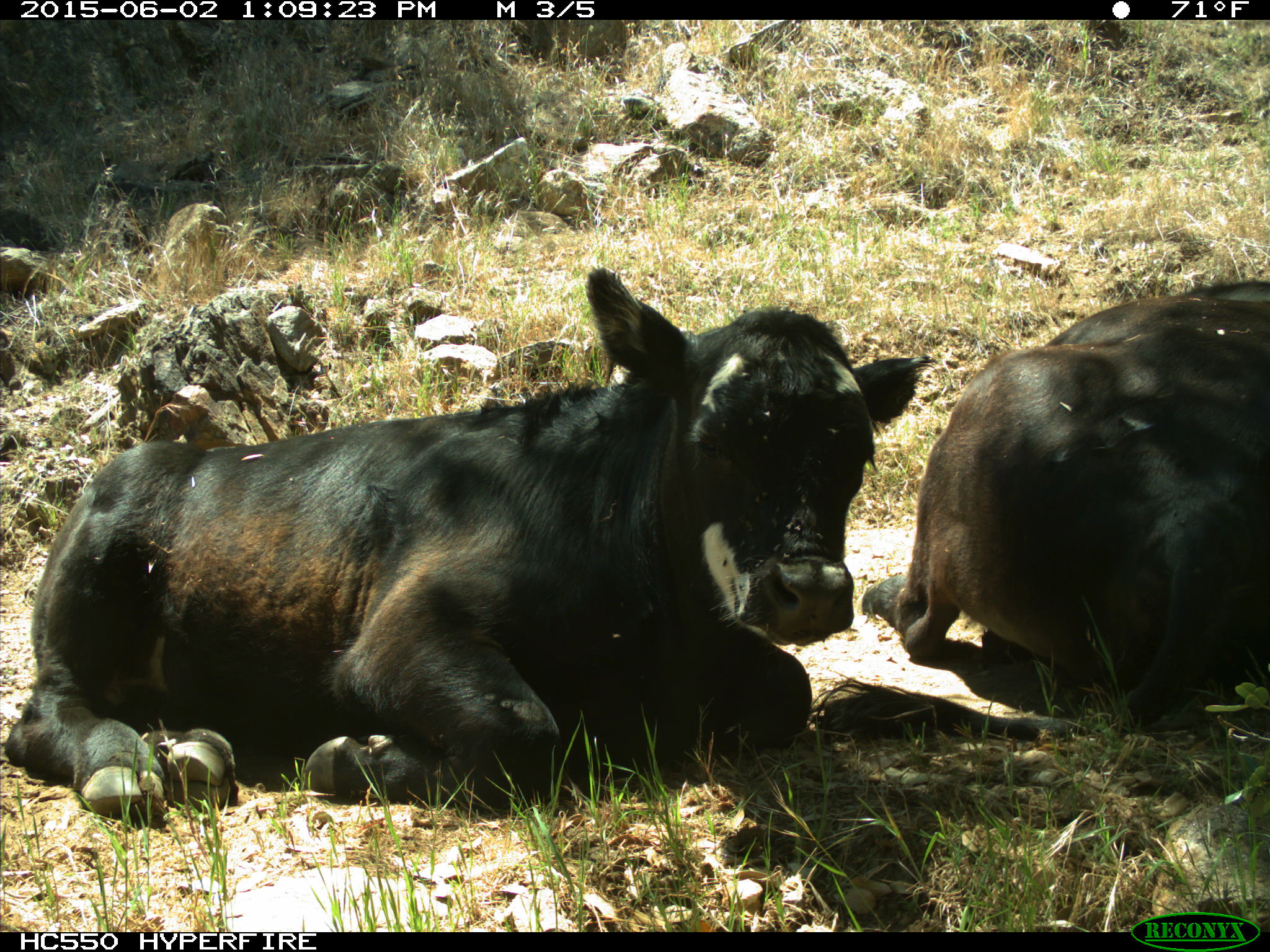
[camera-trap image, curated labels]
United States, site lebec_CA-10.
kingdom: Animalia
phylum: Chordata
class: Mammalia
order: Artiodactyla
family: Bovidae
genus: Bos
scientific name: Bos taurus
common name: domestic cow